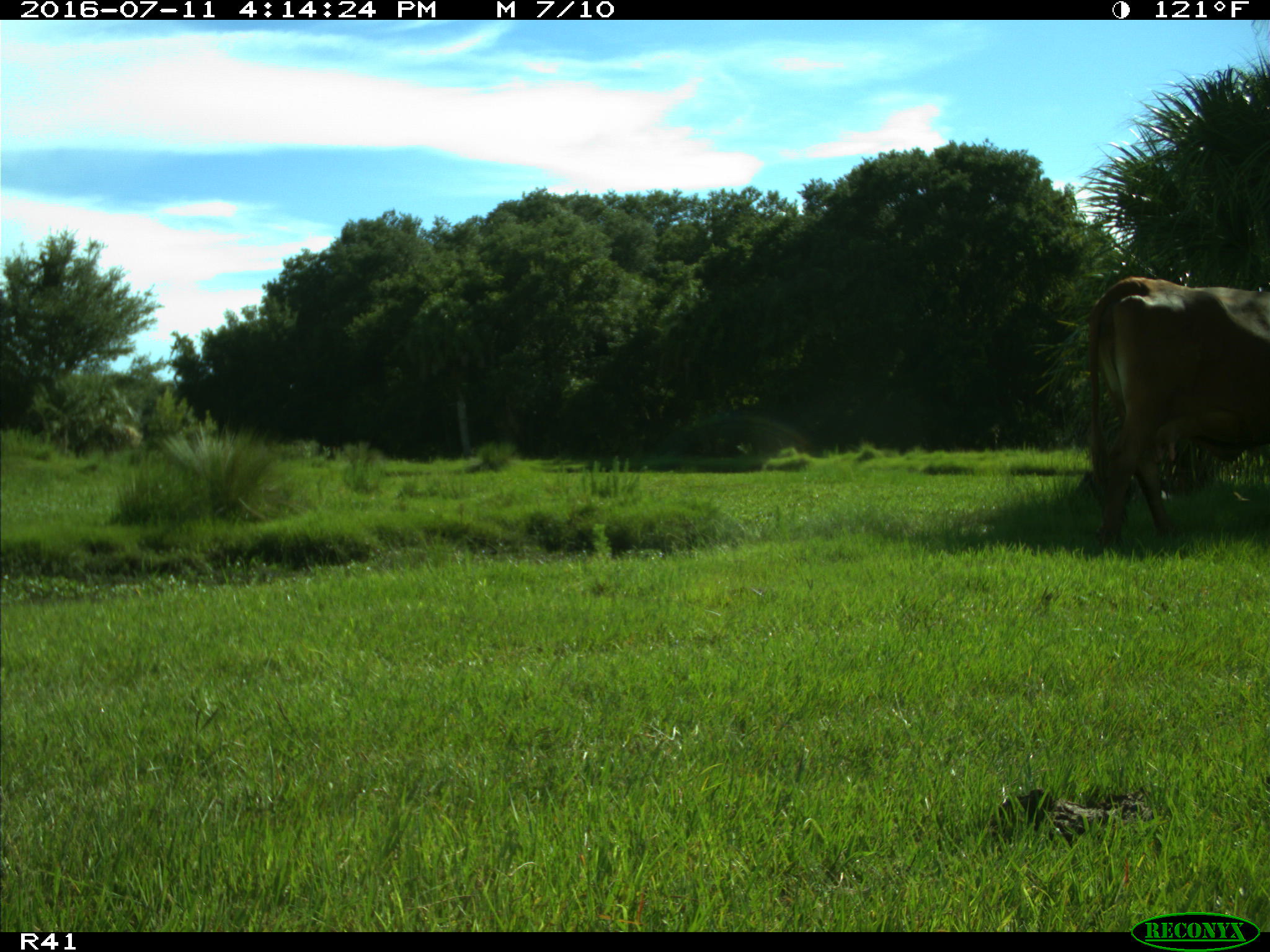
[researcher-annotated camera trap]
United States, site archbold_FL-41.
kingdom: Animalia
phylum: Chordata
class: Mammalia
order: Artiodactyla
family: Bovidae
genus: Bos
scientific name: Bos taurus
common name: domestic cow